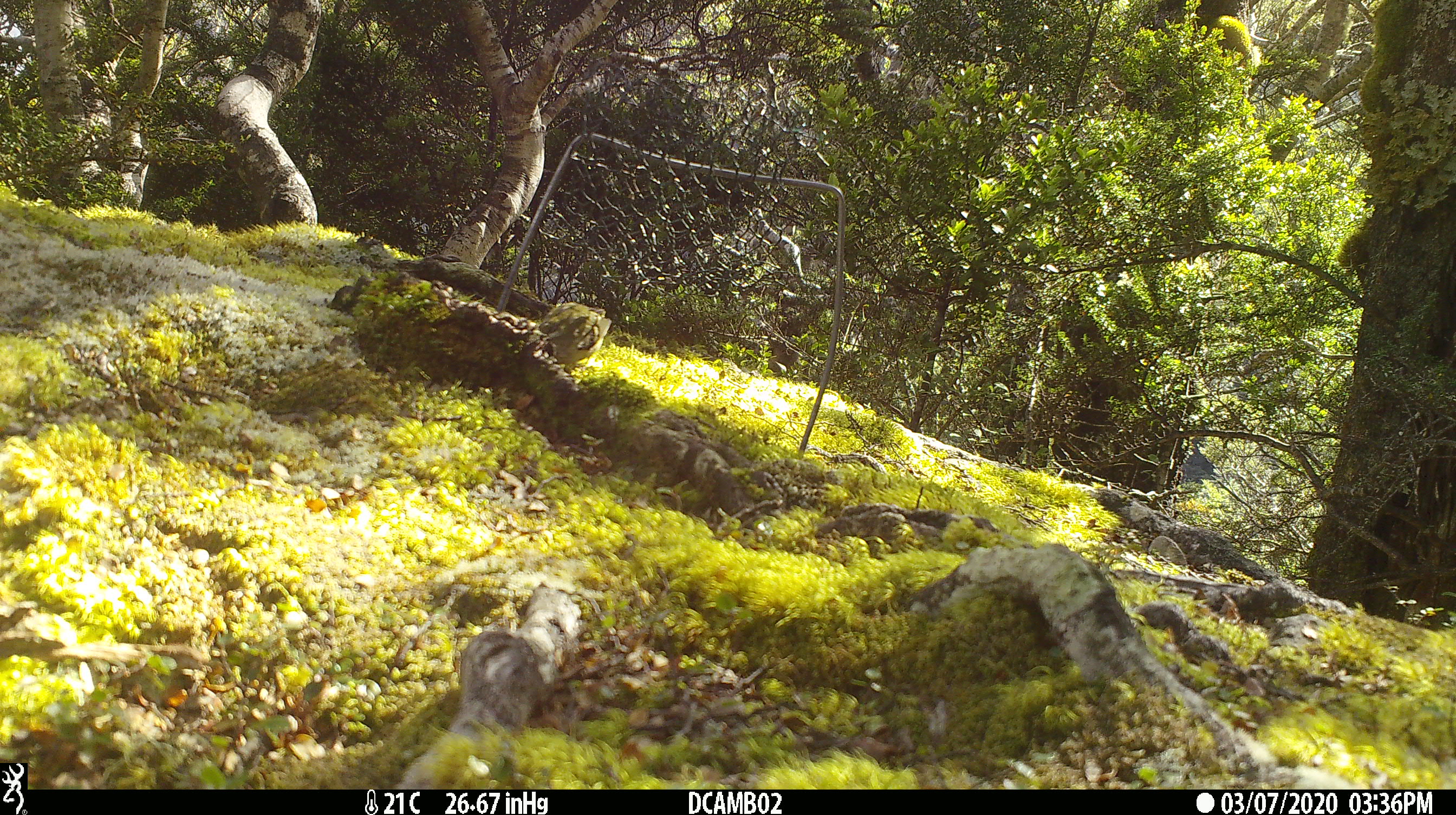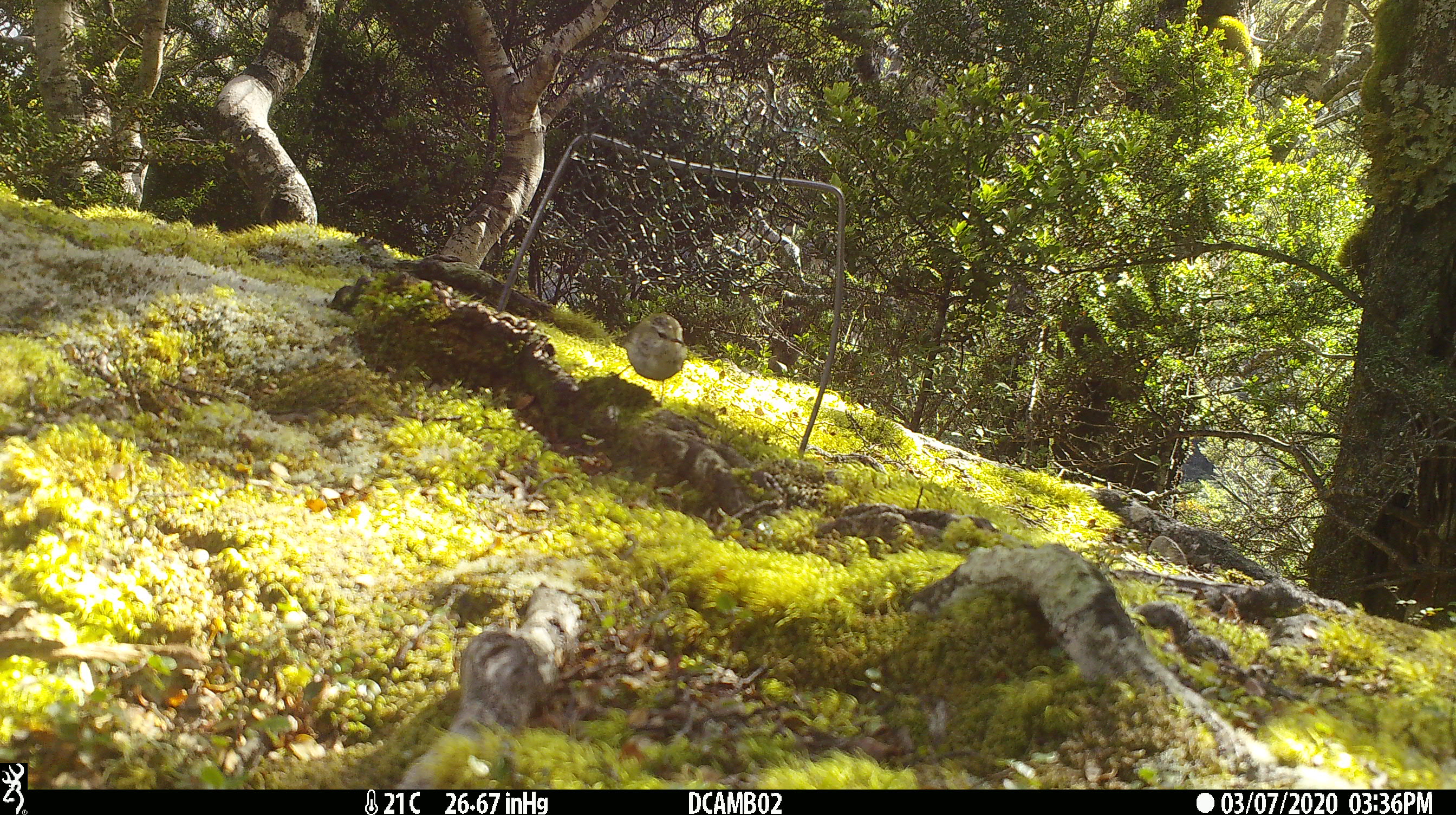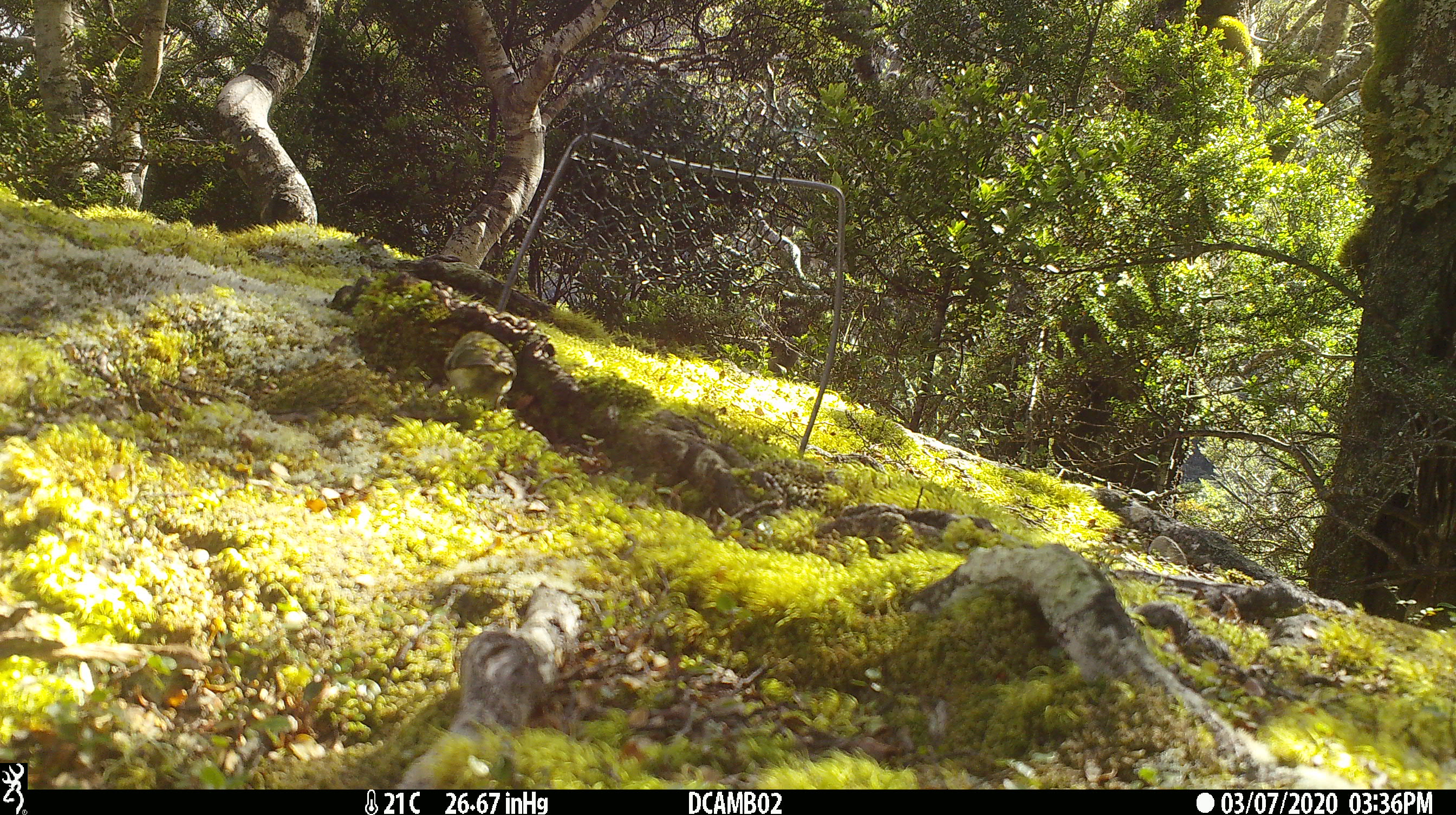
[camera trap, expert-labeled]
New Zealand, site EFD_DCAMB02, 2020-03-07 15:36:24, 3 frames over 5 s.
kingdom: Animalia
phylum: Chordata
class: Aves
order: Passeriformes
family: Acanthisittidae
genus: Acanthisitta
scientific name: Acanthisitta chloris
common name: rifleman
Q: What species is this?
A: Rifleman (Acanthisitta chloris).